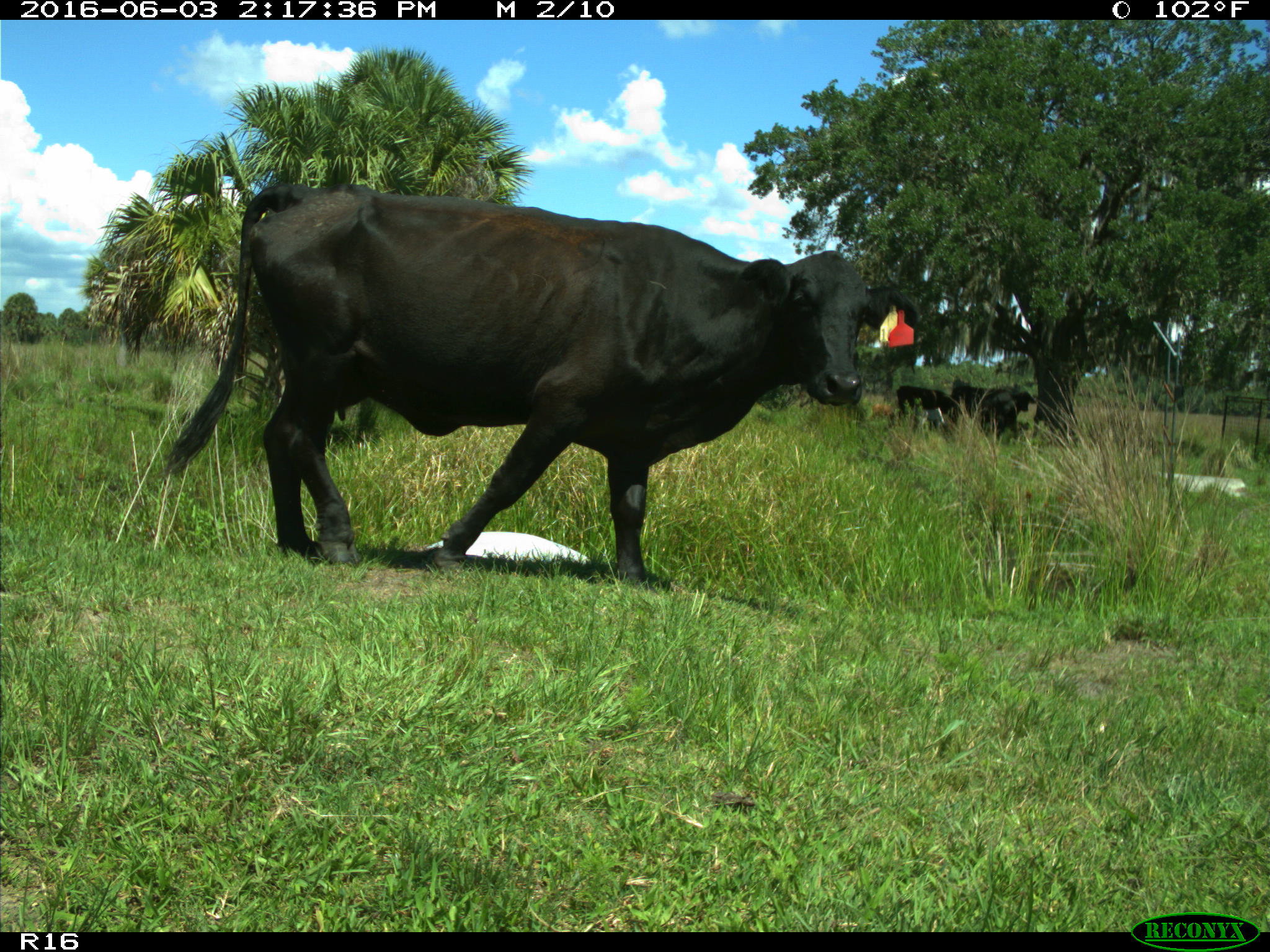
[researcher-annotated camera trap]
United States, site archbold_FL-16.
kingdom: Animalia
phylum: Chordata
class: Mammalia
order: Artiodactyla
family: Bovidae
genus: Bos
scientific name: Bos taurus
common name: domestic cow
Bos taurus (domestic cow).